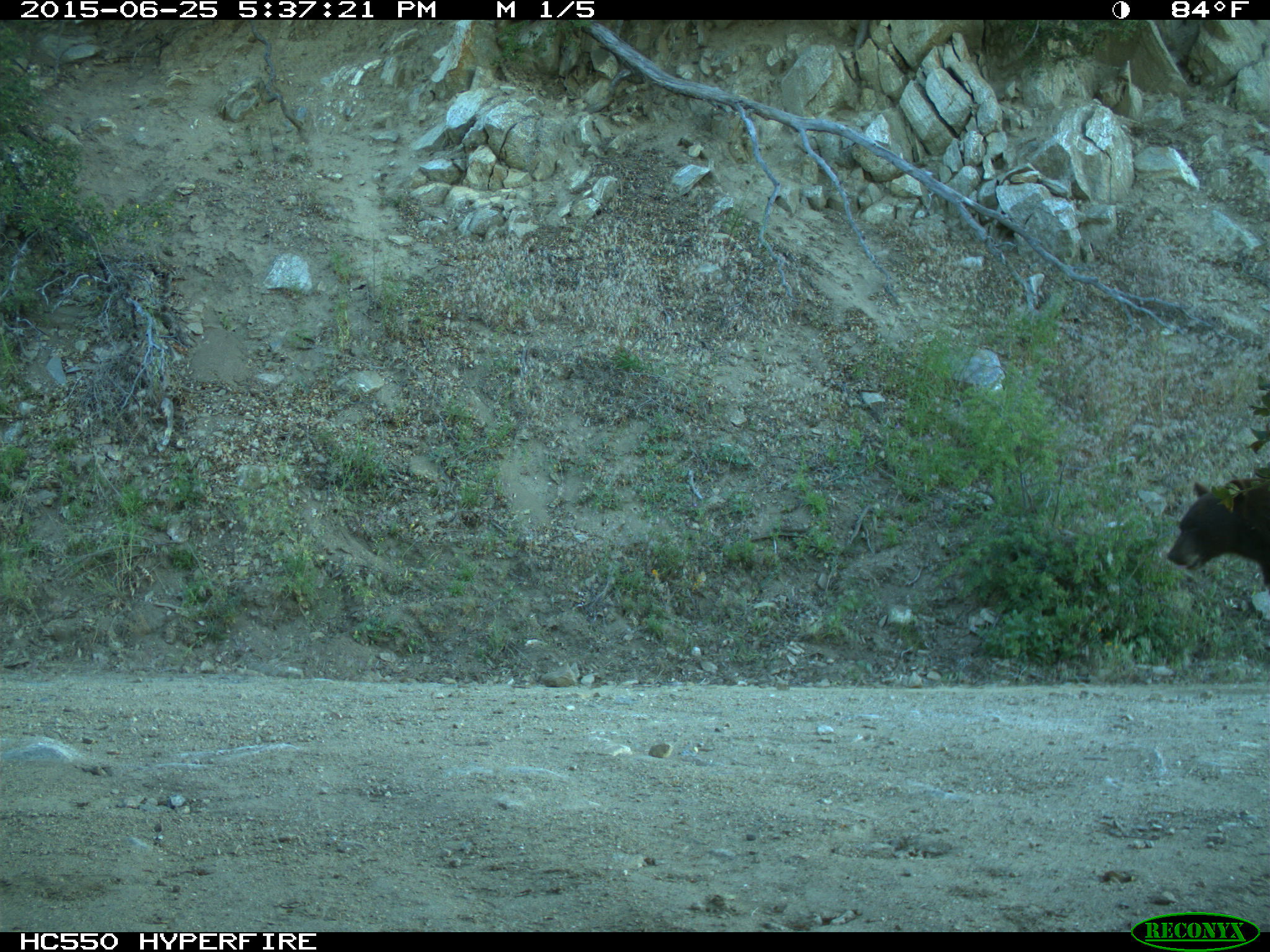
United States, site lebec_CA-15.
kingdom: Animalia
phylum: Chordata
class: Mammalia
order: Carnivora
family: Ursidae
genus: Ursus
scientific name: Ursus americanus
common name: american black bear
Ursus americanus (american black bear).